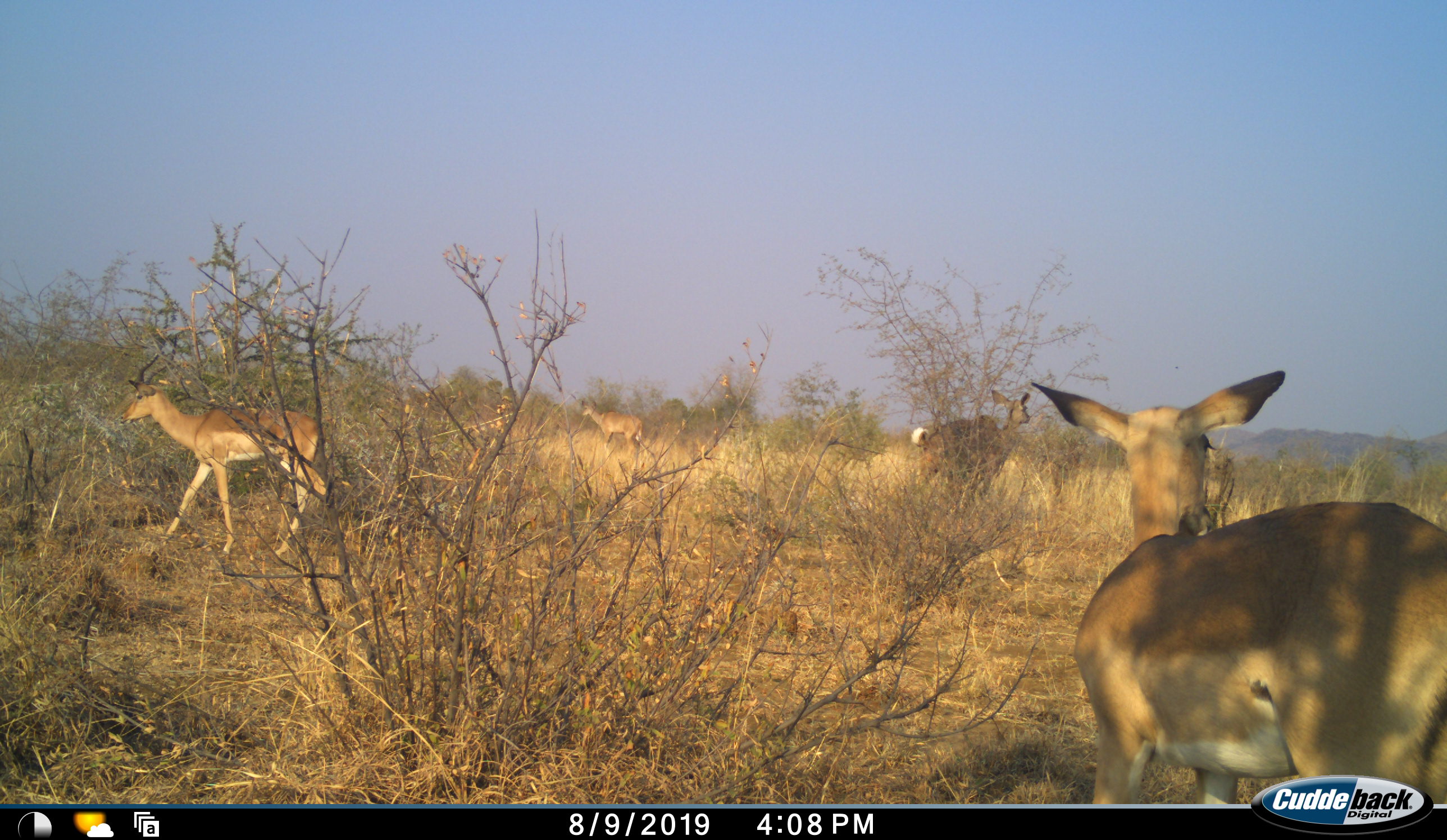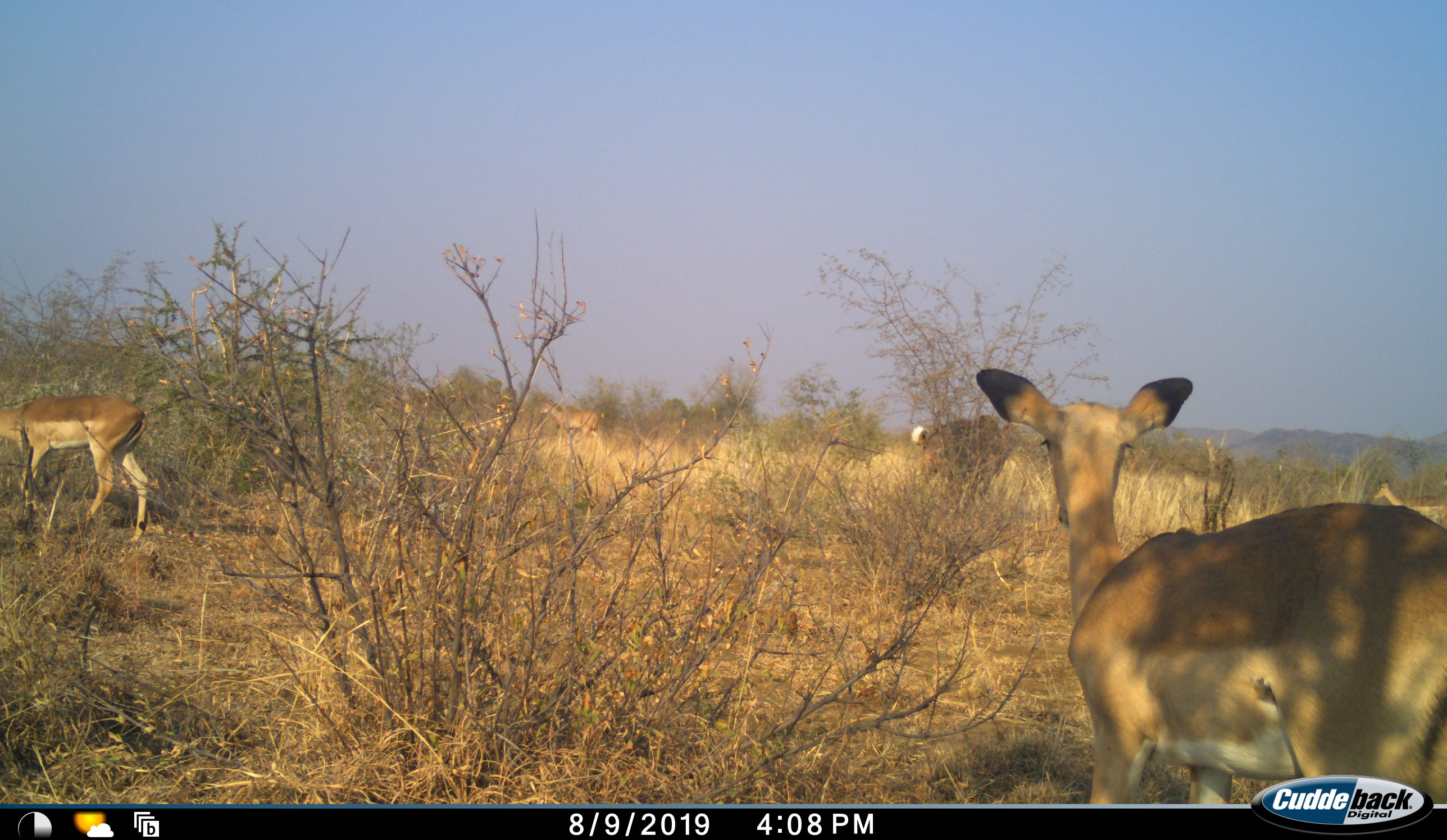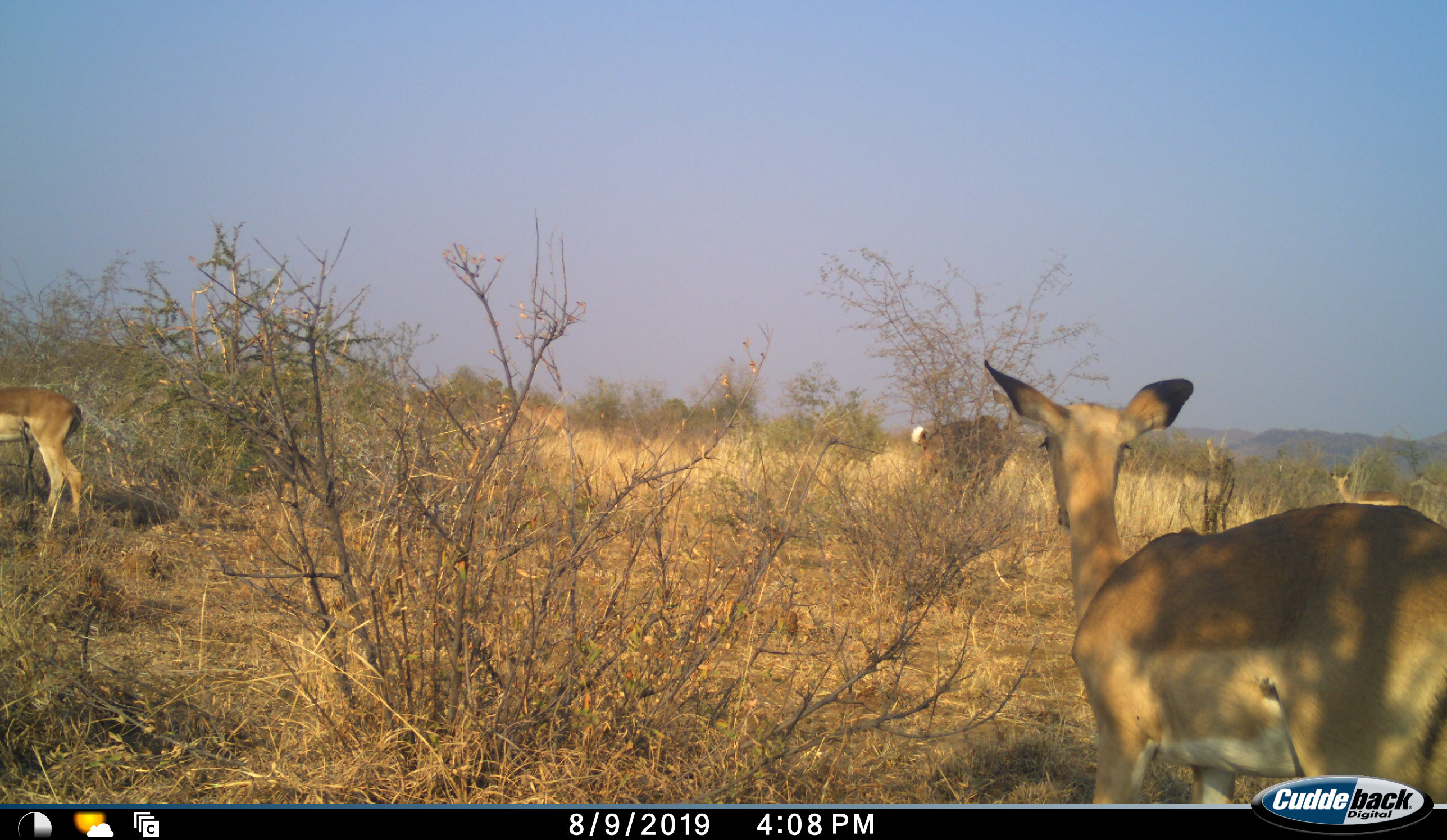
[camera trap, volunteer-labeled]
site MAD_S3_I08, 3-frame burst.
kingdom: Animalia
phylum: Chordata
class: Mammalia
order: Artiodactyla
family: Bovidae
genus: Aepyceros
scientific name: Aepyceros melampus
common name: impala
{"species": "impala (Aepyceros melampus)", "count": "6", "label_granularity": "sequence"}